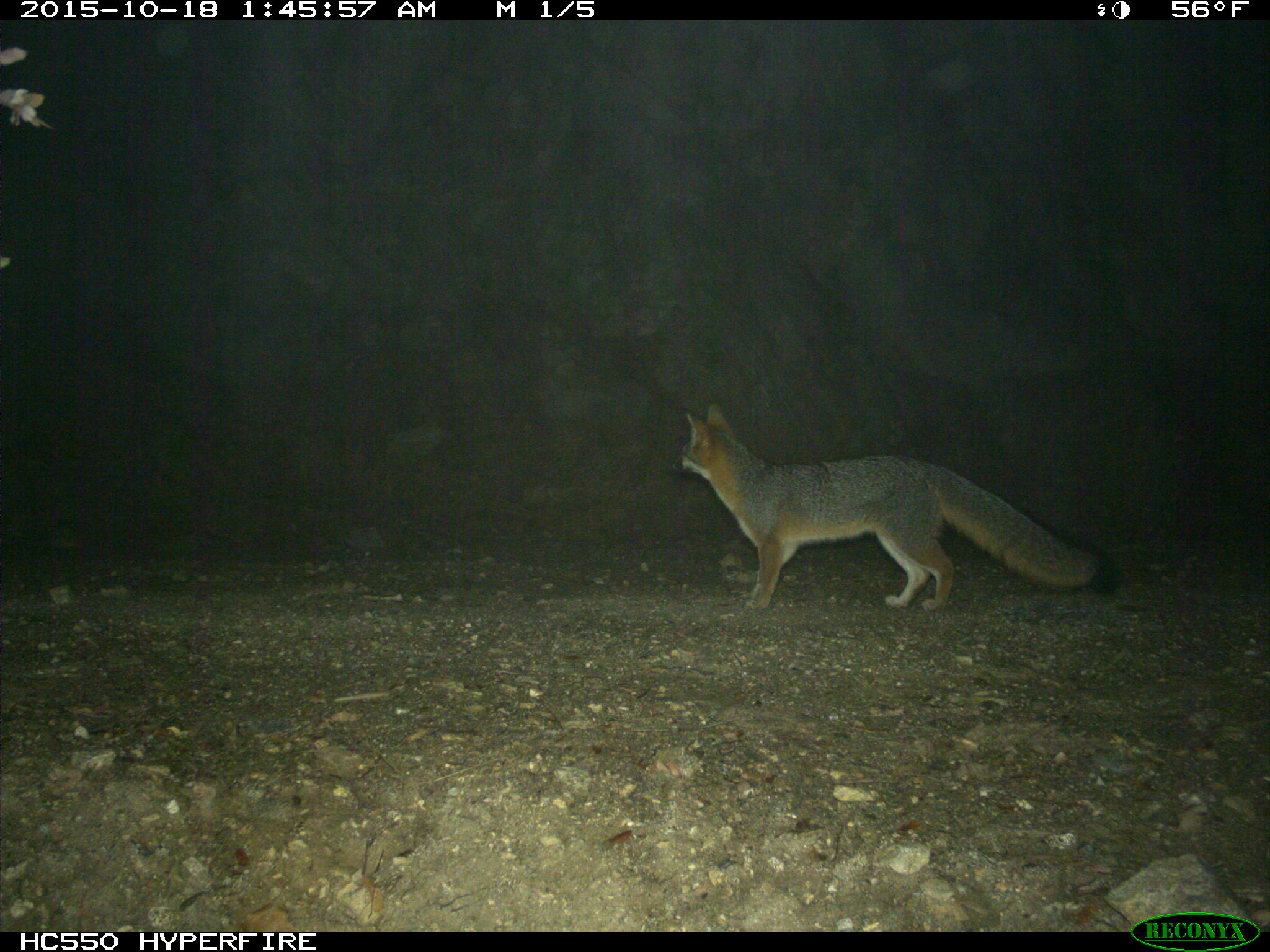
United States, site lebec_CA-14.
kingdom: Animalia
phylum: Chordata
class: Mammalia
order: Carnivora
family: Canidae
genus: Urocyon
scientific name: Urocyon cinereoargenteus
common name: gray fox